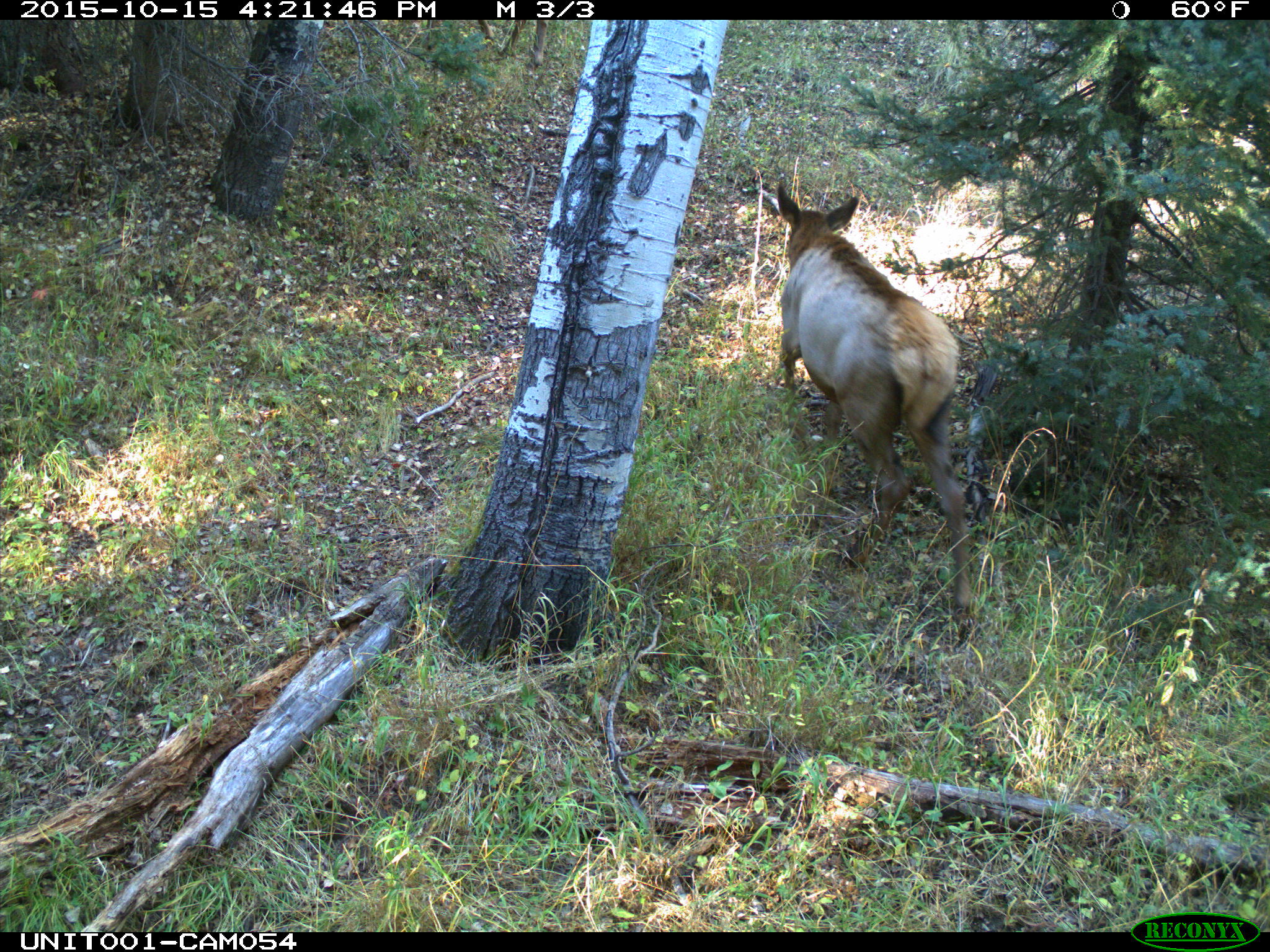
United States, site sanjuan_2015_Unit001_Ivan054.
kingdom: Animalia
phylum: Chordata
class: Mammalia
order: Artiodactyla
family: Cervidae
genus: Cervus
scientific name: Cervus elaphus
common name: red deer